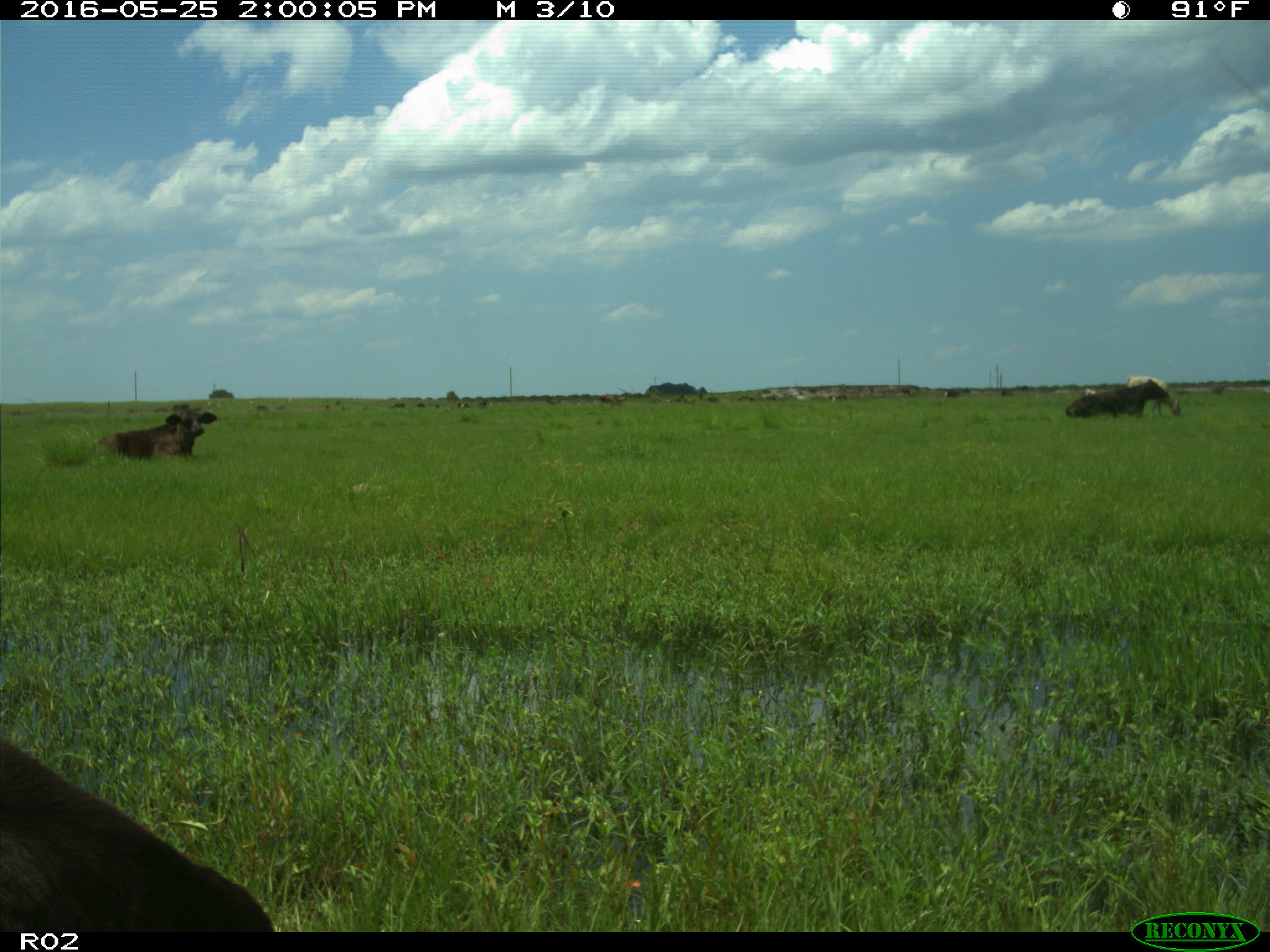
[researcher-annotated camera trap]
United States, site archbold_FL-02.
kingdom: Animalia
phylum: Chordata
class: Mammalia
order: Artiodactyla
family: Bovidae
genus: Bos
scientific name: Bos taurus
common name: domestic cow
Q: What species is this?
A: Bos taurus (domestic cow).